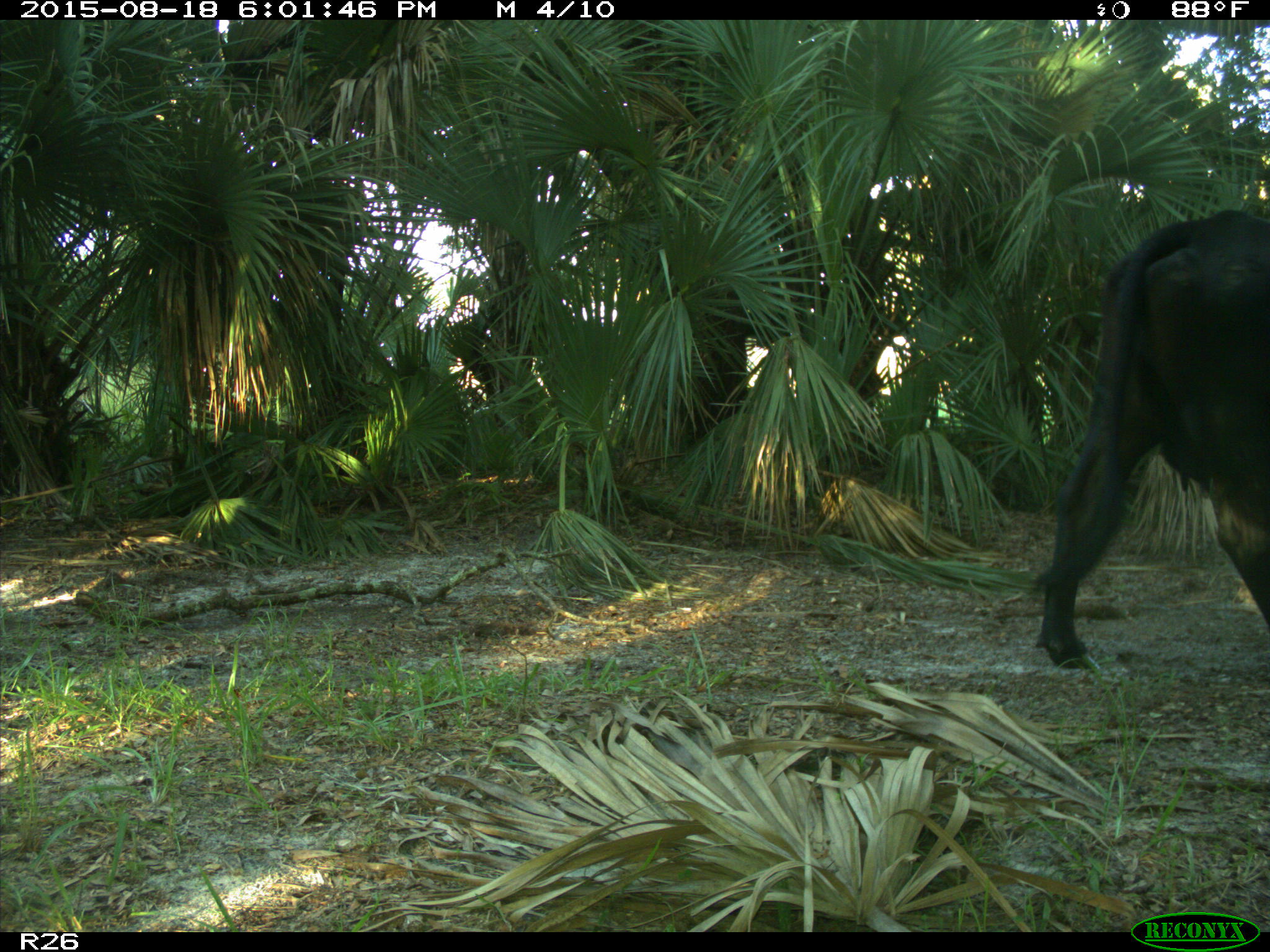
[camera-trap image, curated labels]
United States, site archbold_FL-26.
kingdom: Animalia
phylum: Chordata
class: Mammalia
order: Artiodactyla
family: Bovidae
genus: Bos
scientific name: Bos taurus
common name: domestic cow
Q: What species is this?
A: Bos taurus (domestic cow).